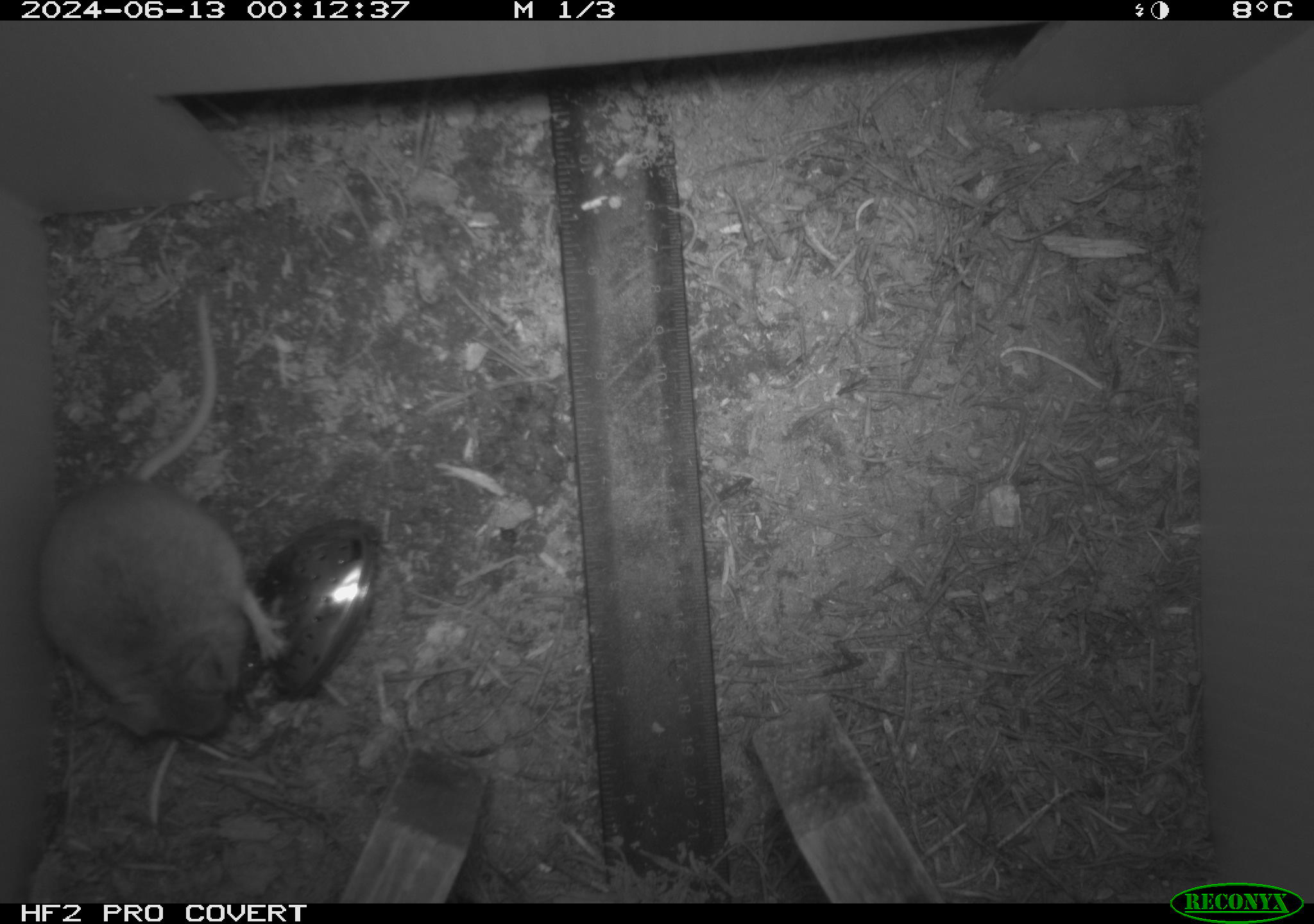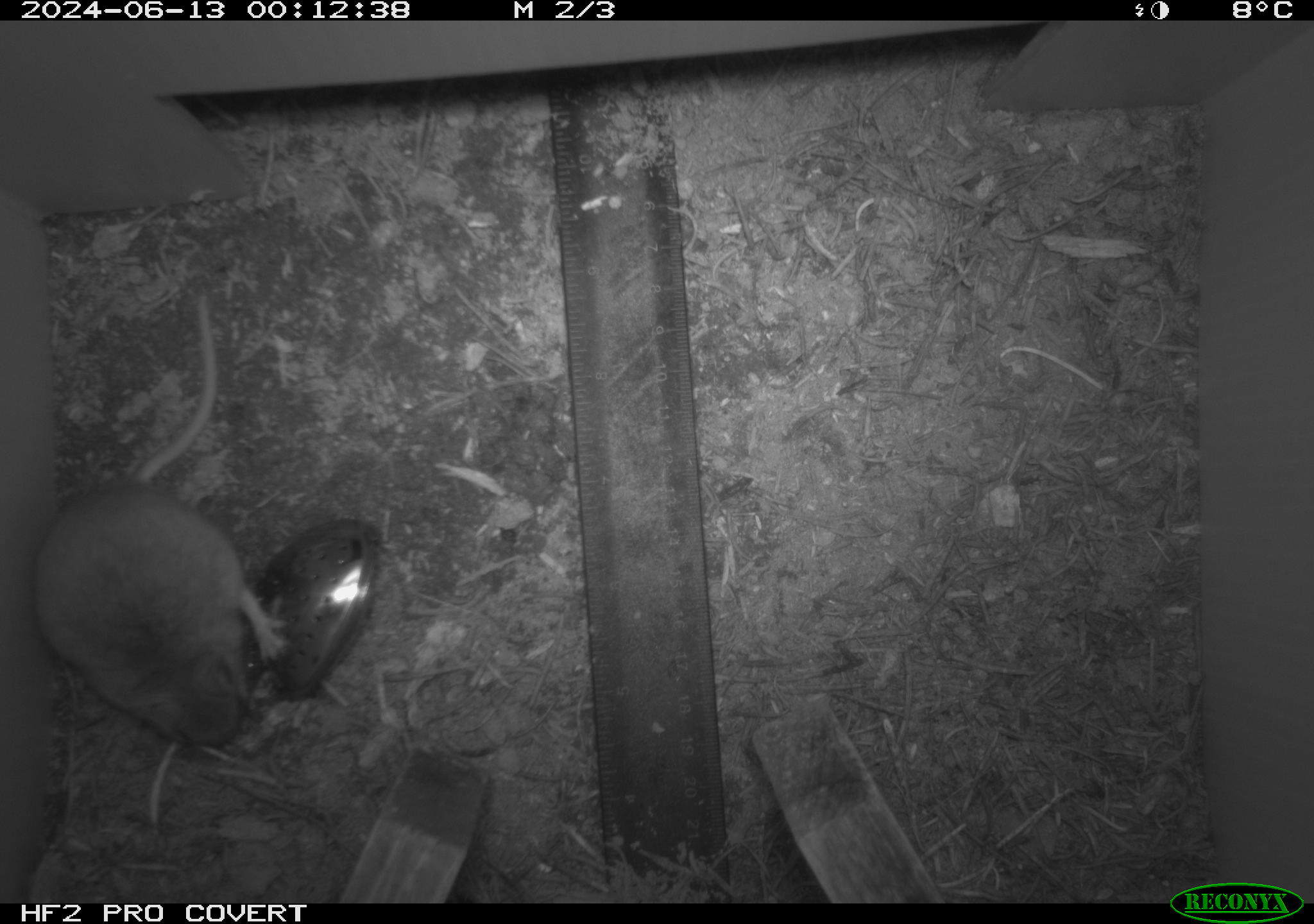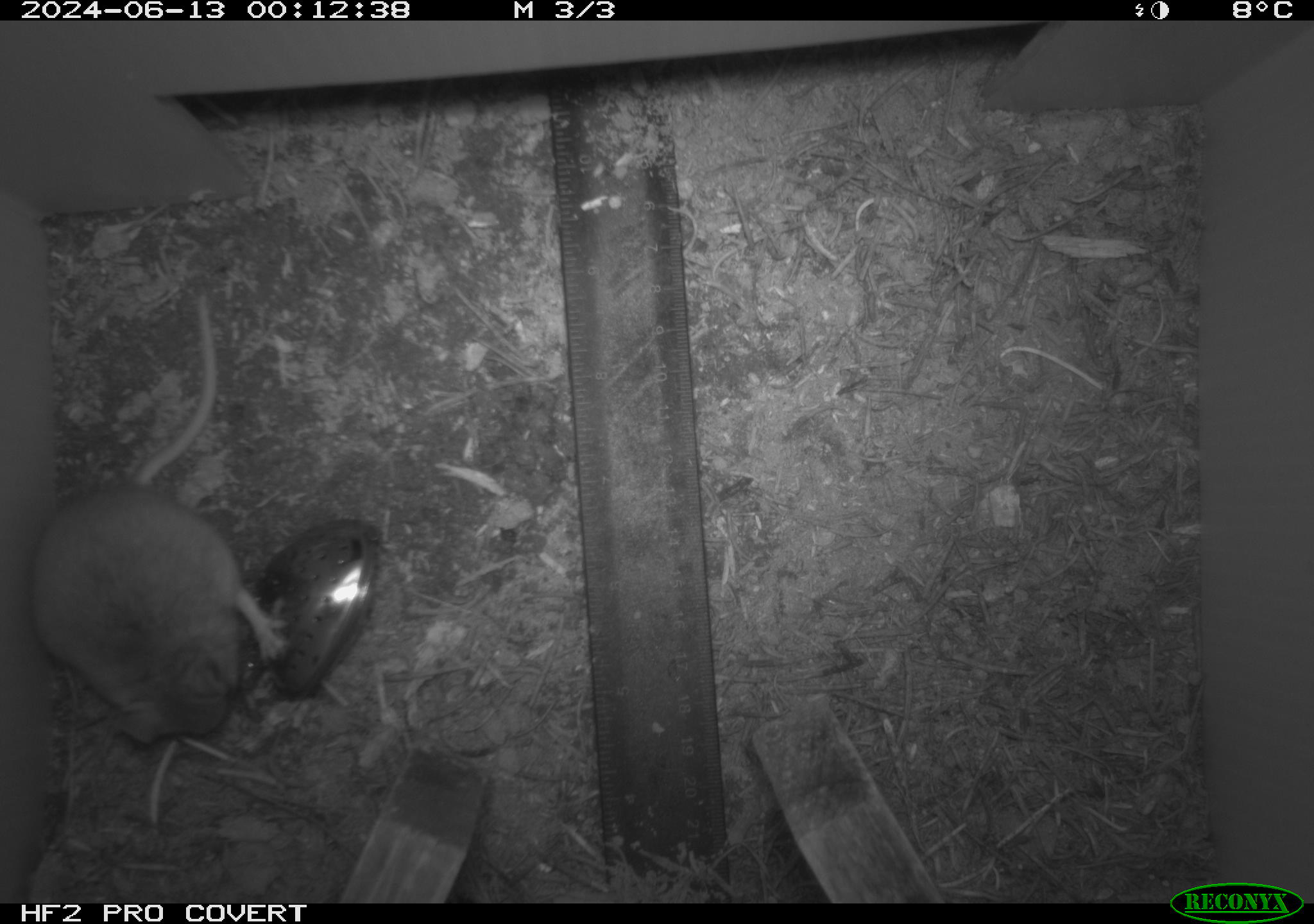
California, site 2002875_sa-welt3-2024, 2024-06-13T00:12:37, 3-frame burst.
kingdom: Animalia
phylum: Chordata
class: Mammalia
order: Rodentia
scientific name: Rodentia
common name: mouse species